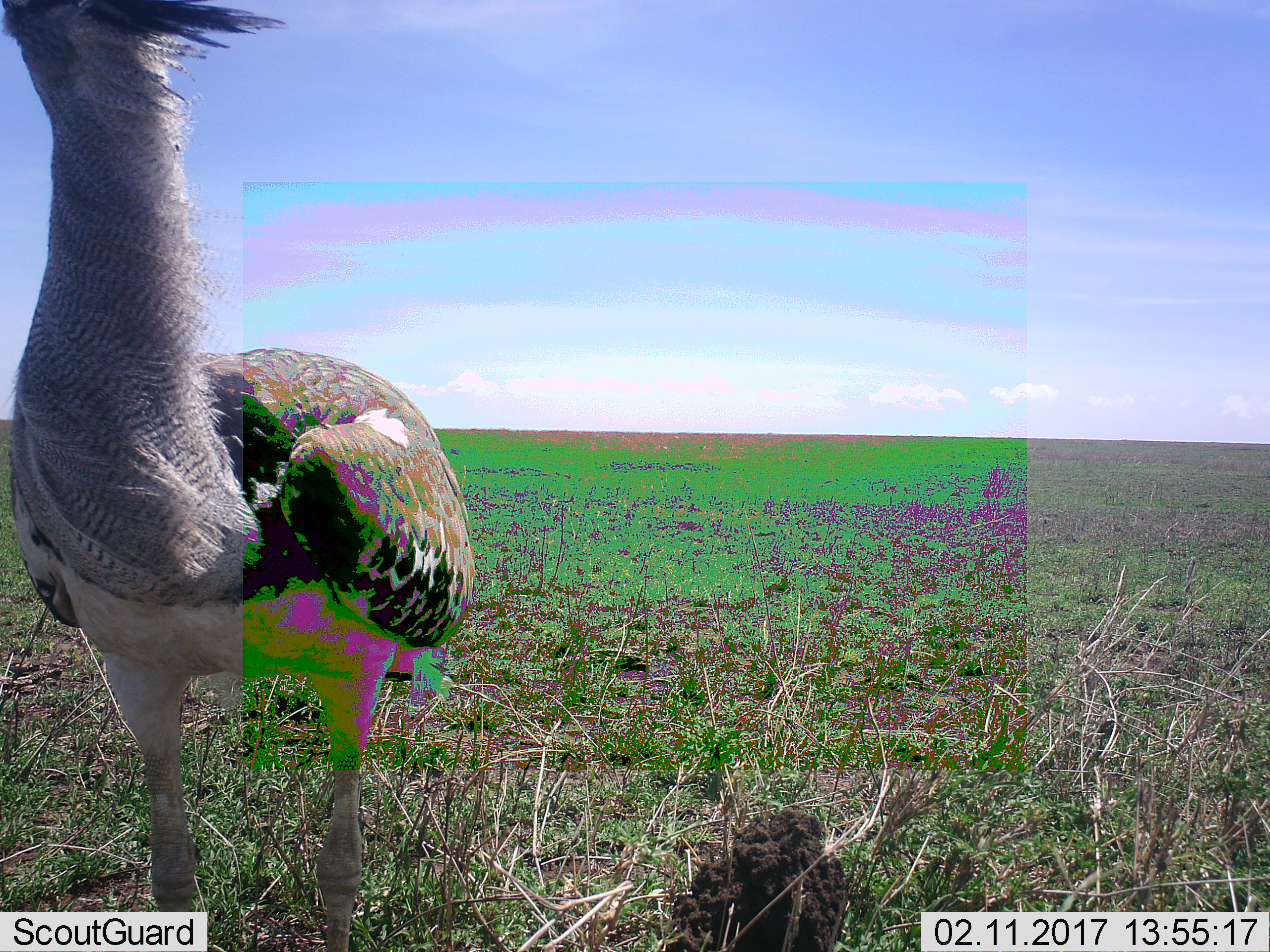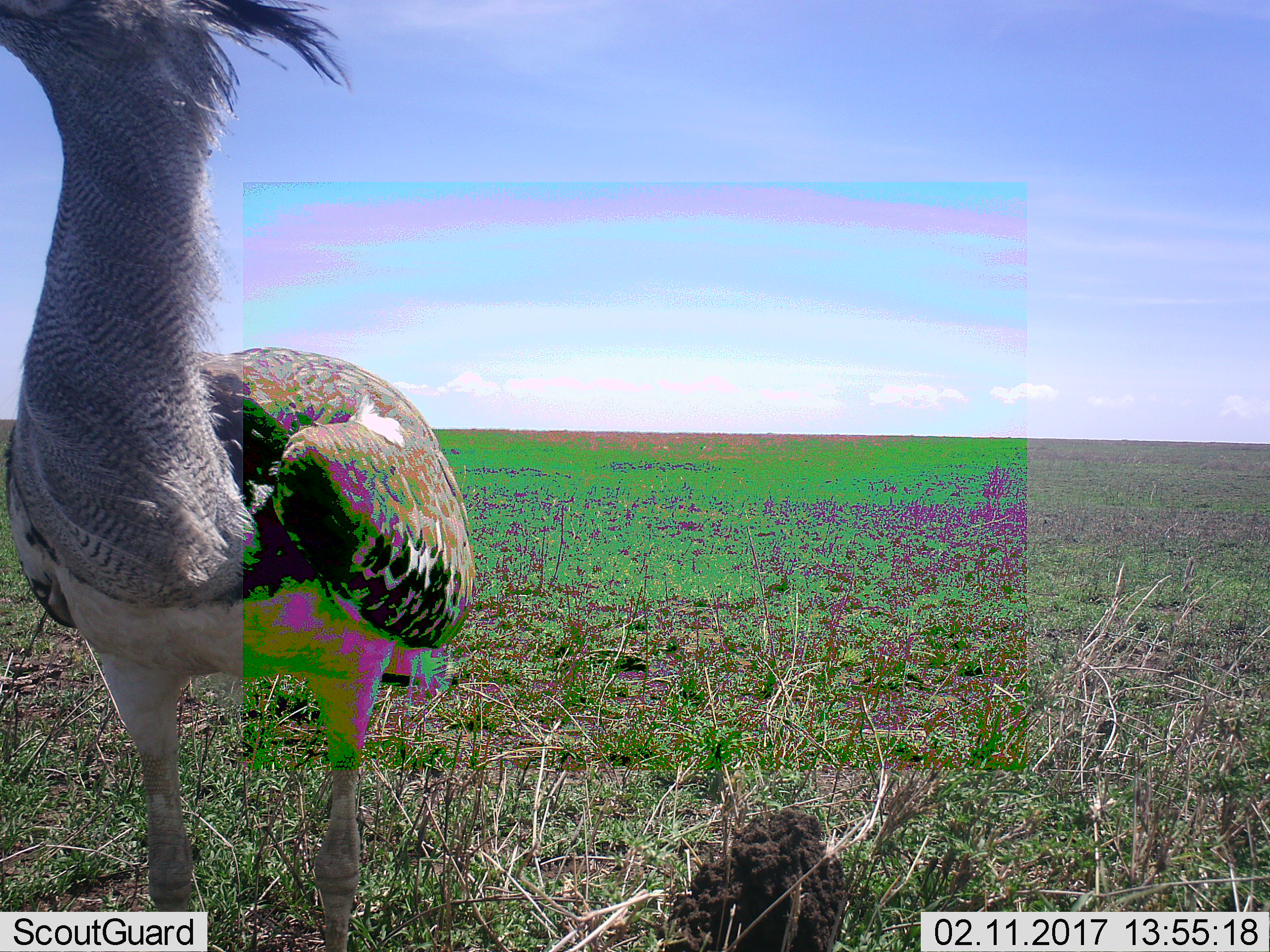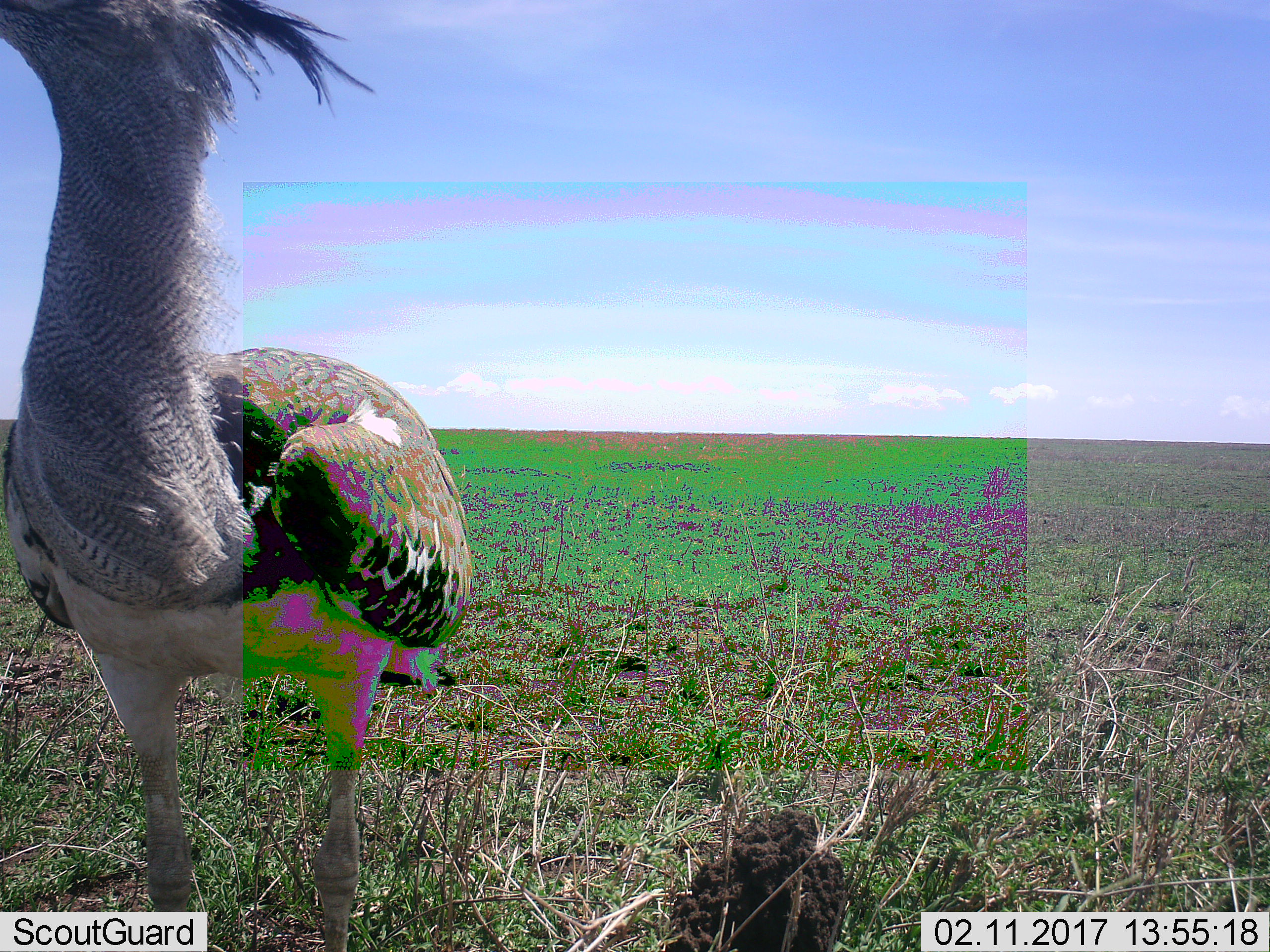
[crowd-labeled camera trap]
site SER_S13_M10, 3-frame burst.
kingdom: Animalia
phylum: Chordata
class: Aves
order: Otidiformes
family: Otididae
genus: Ardeotis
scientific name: Ardeotis kori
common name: kori bustard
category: bustardkori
Bustardkori (kori bustard) (Ardeotis kori), count 1. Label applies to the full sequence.